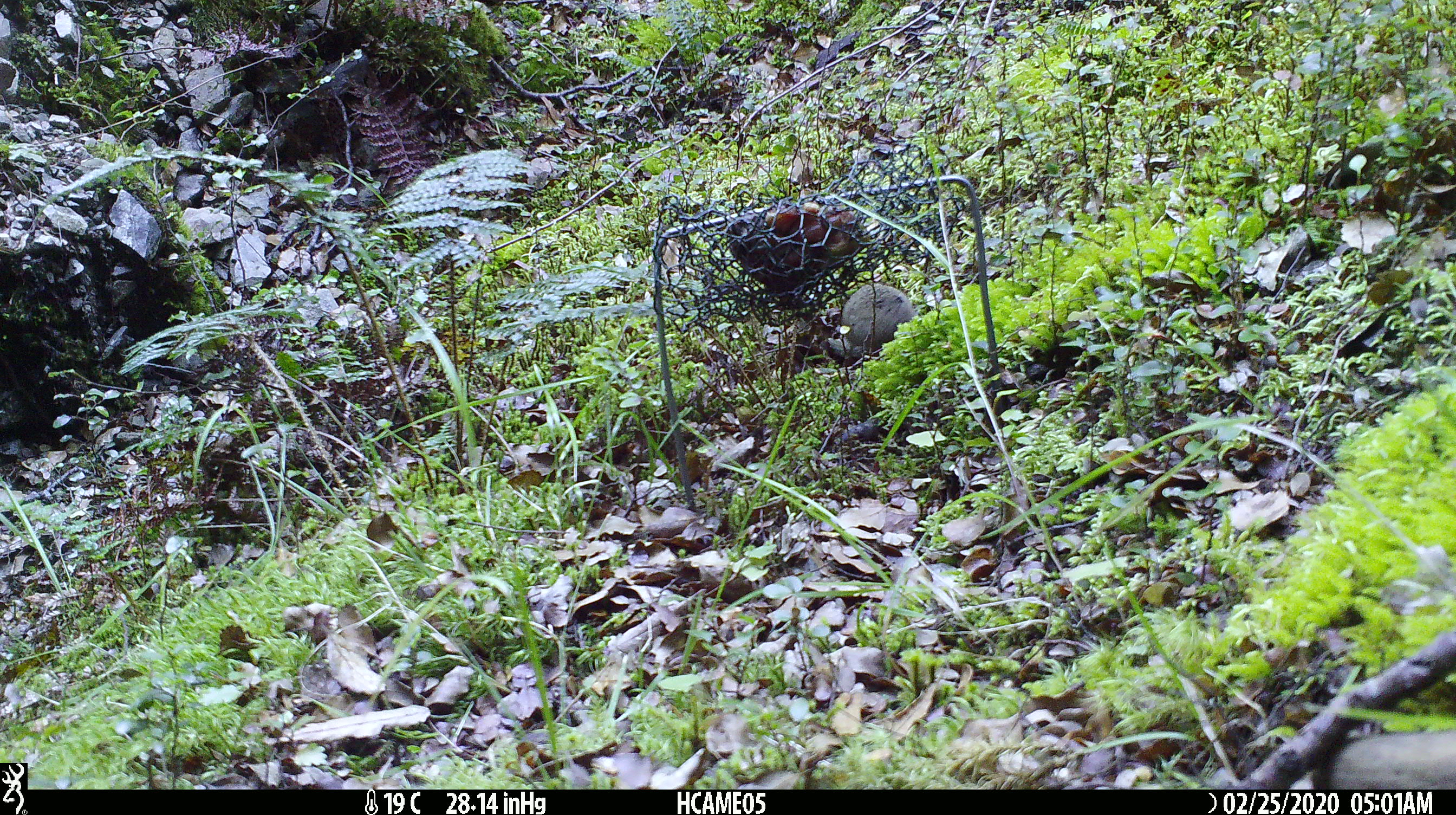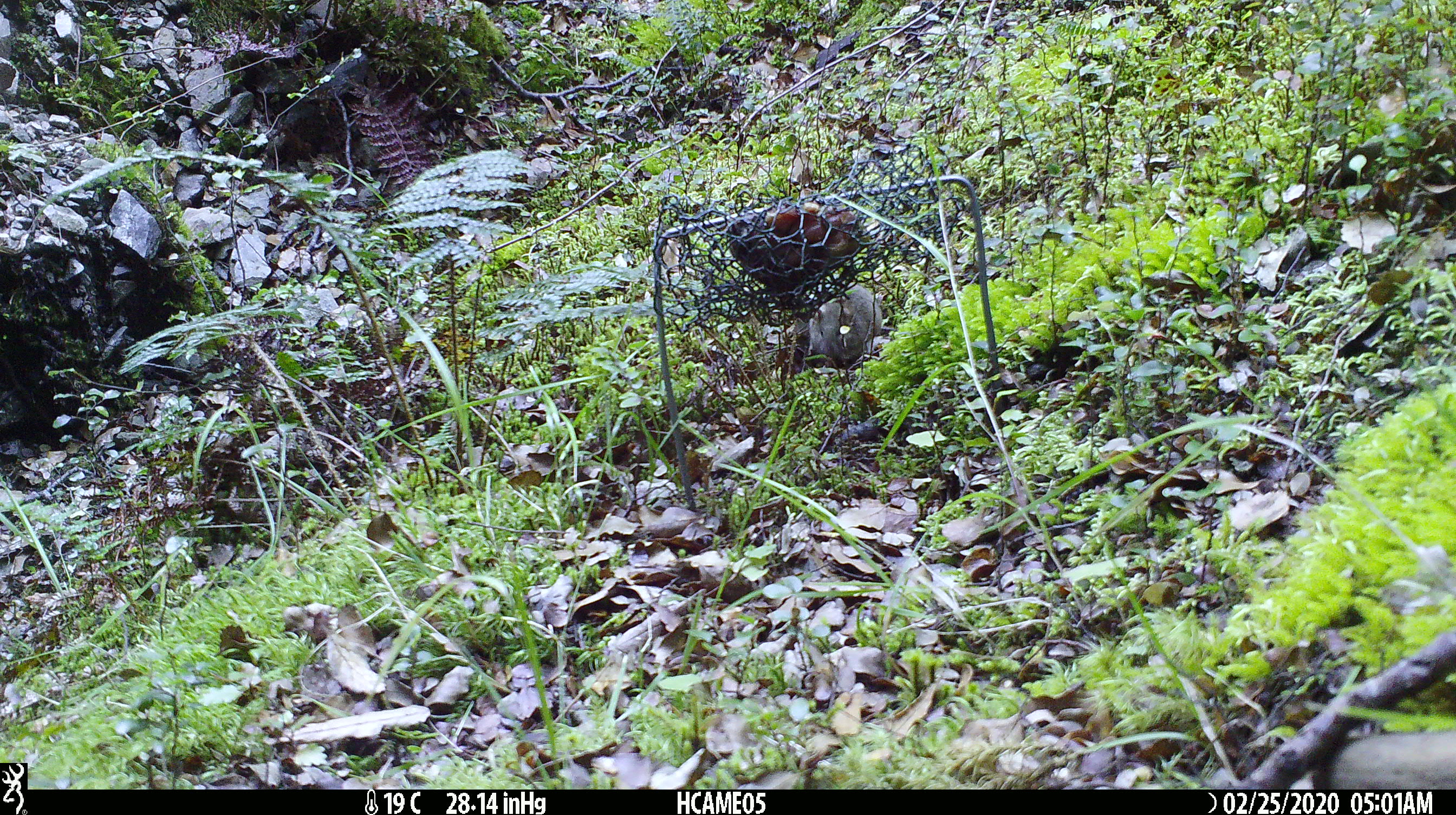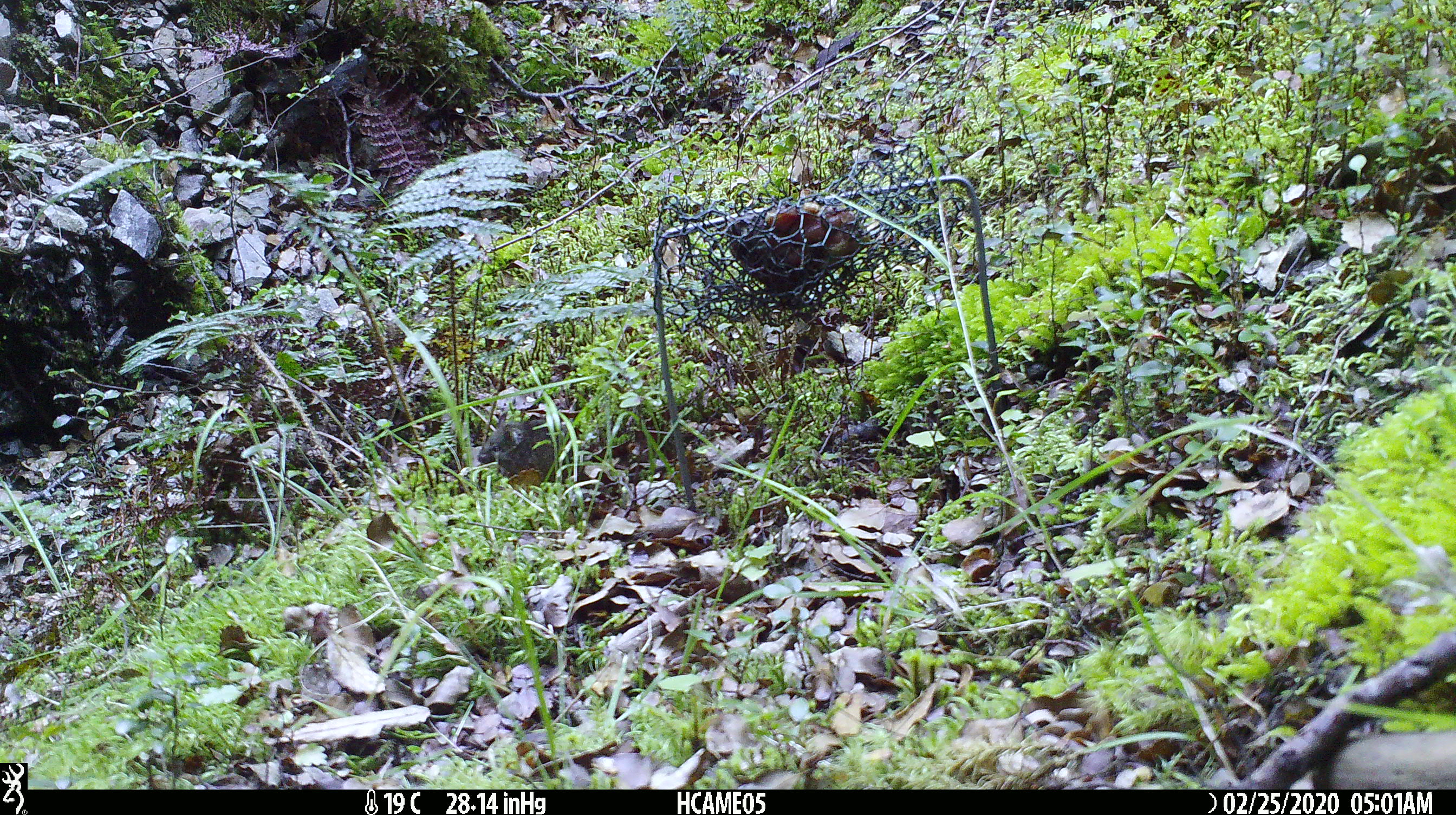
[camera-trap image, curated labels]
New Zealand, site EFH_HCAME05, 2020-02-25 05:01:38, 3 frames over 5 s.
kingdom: Animalia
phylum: Chordata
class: Mammalia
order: Rodentia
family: Muridae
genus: Mus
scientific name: Mus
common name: mouse